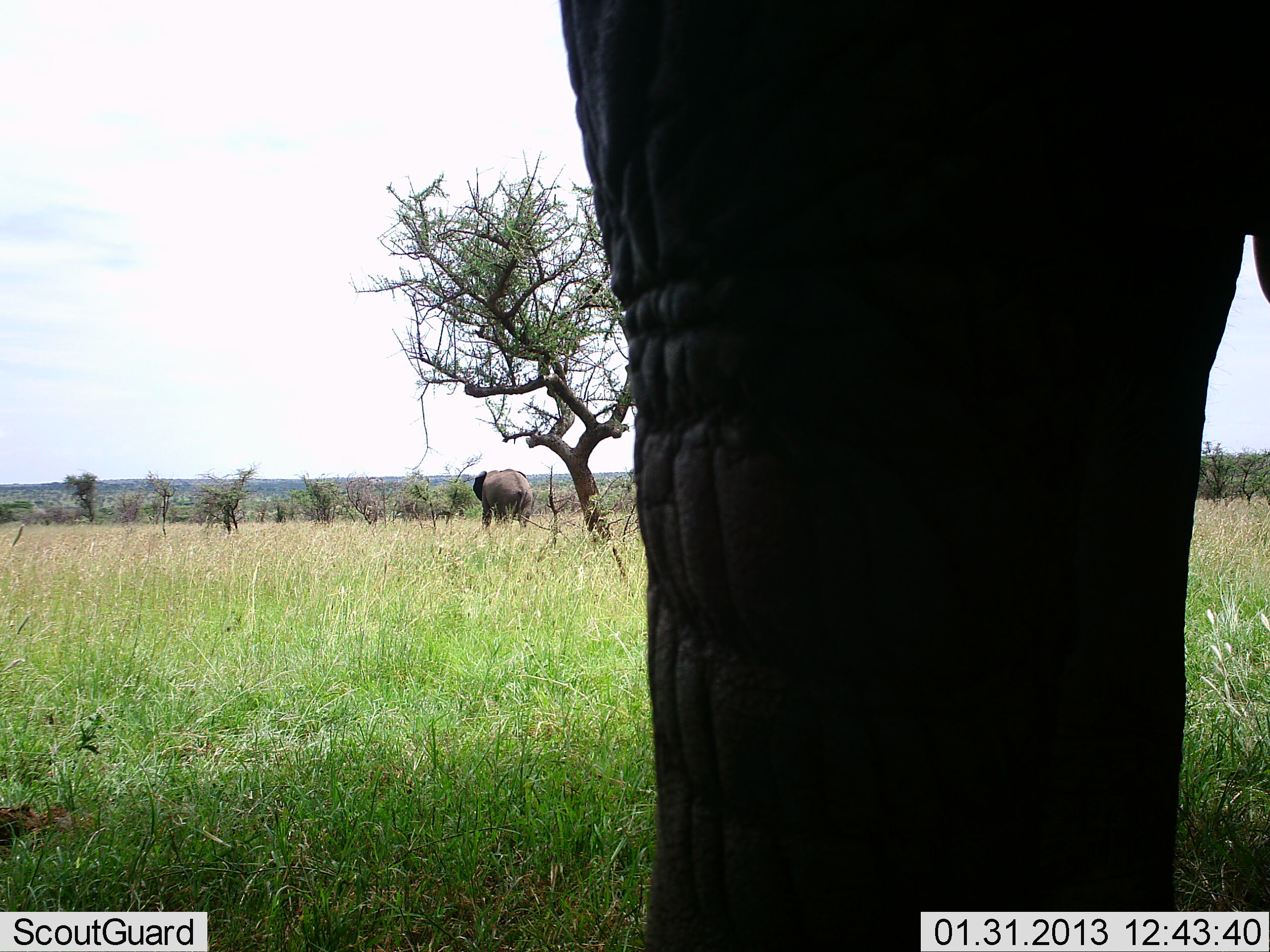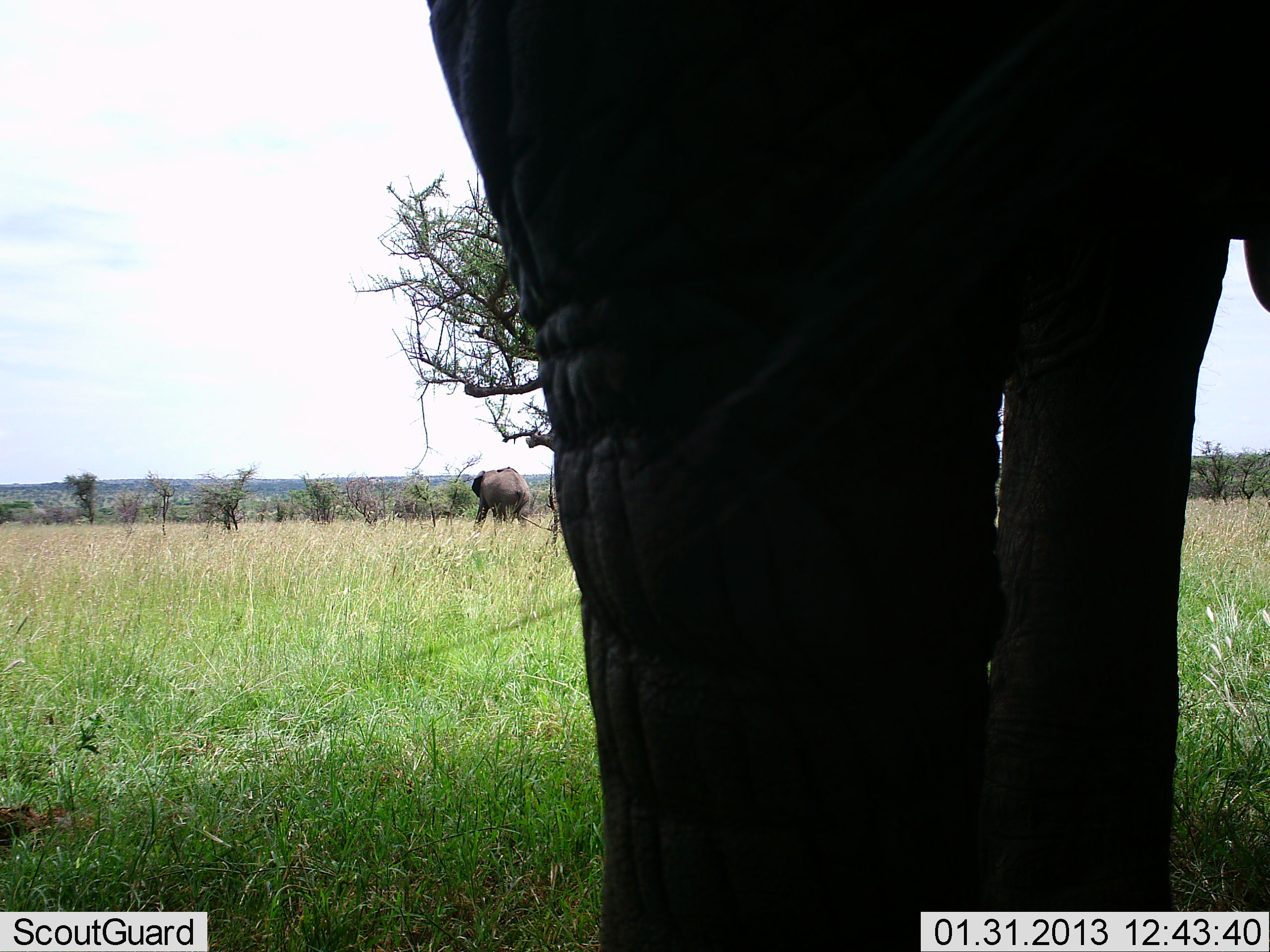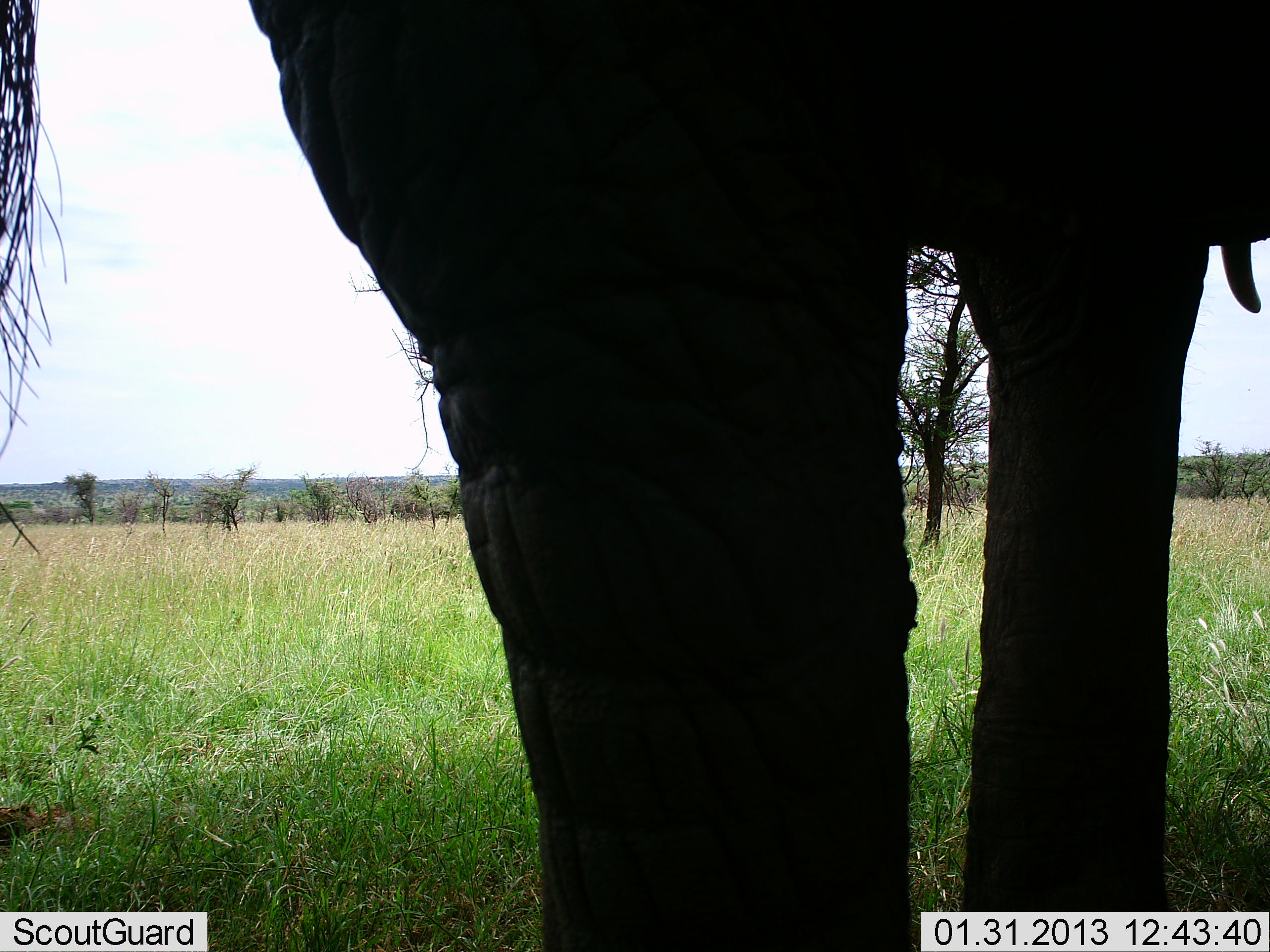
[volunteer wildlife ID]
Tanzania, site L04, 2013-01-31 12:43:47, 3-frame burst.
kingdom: Animalia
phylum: Chordata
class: Mammalia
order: Proboscidea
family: Elephantidae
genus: Loxodonta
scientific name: Loxodonta africana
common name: african bush elephant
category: elephant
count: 2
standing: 77%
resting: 0%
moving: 35%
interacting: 0%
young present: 0%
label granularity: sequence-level